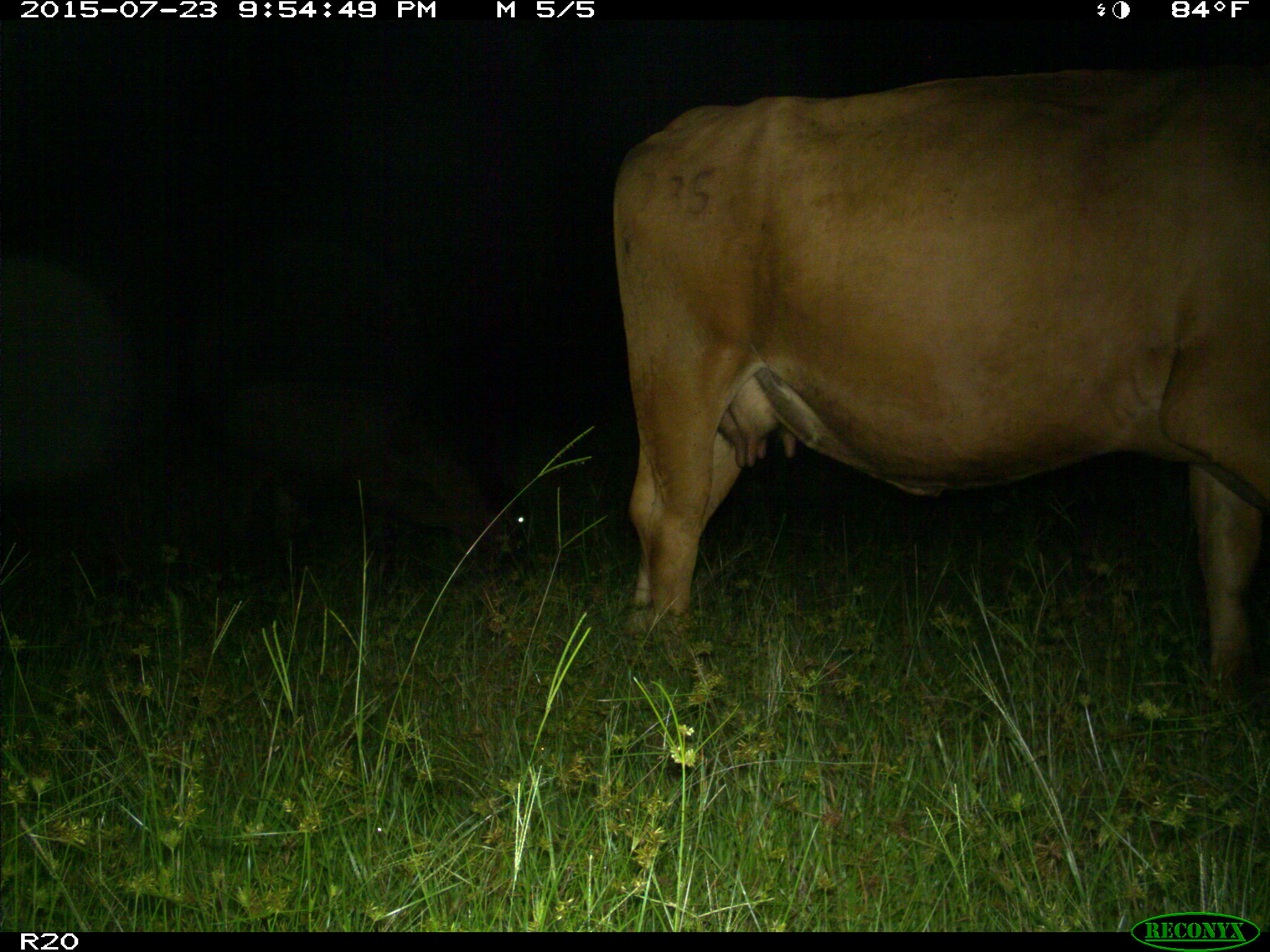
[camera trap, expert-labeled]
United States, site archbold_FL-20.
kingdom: Animalia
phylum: Chordata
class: Mammalia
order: Artiodactyla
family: Bovidae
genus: Bos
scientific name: Bos taurus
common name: domestic cow